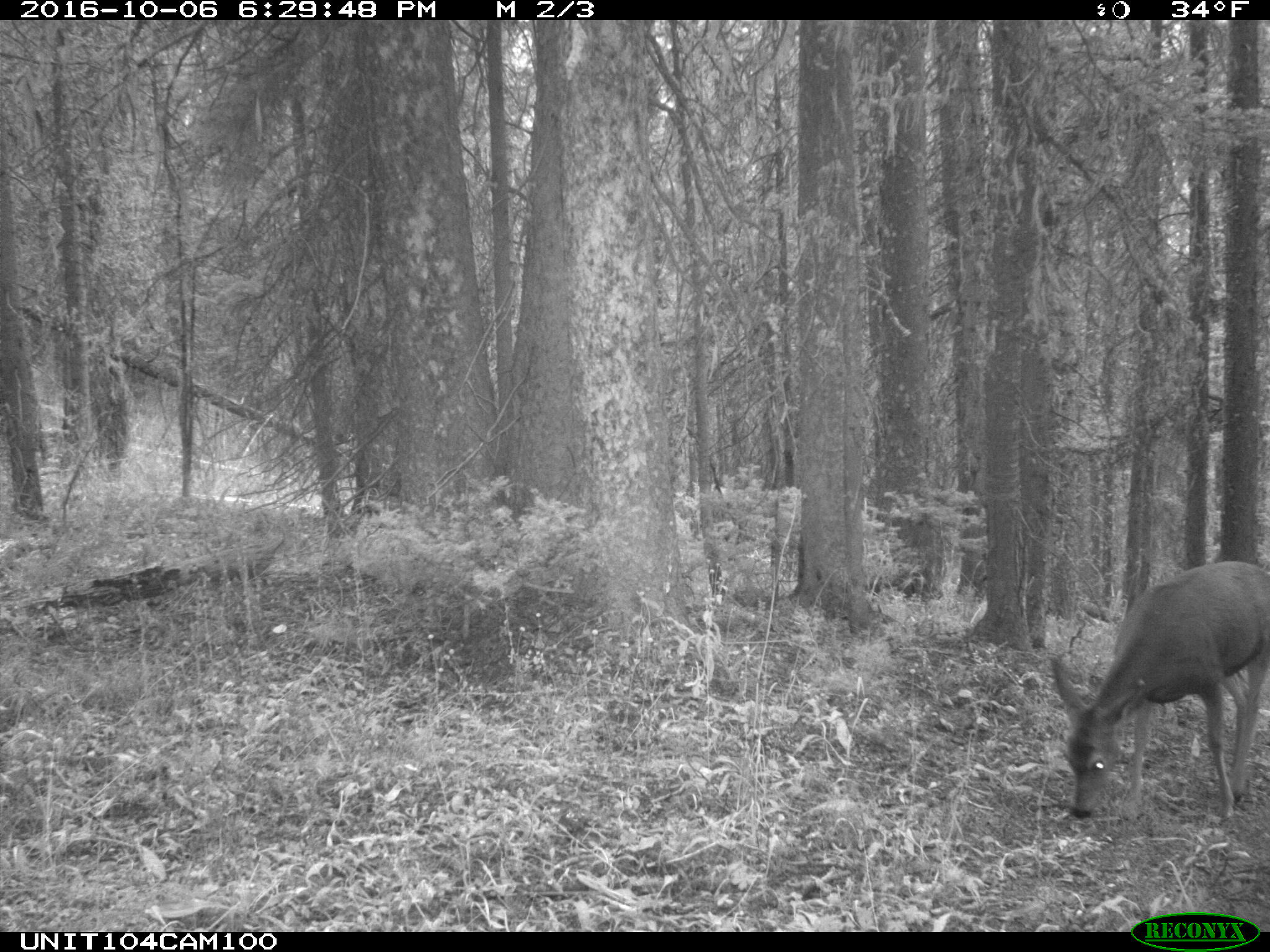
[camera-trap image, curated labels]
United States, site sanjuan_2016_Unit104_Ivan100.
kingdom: Animalia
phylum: Chordata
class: Mammalia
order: Artiodactyla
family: Cervidae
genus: Odocoileus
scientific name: Odocoileus hemionus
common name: mule deer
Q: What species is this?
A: Odocoileus hemionus (mule deer).